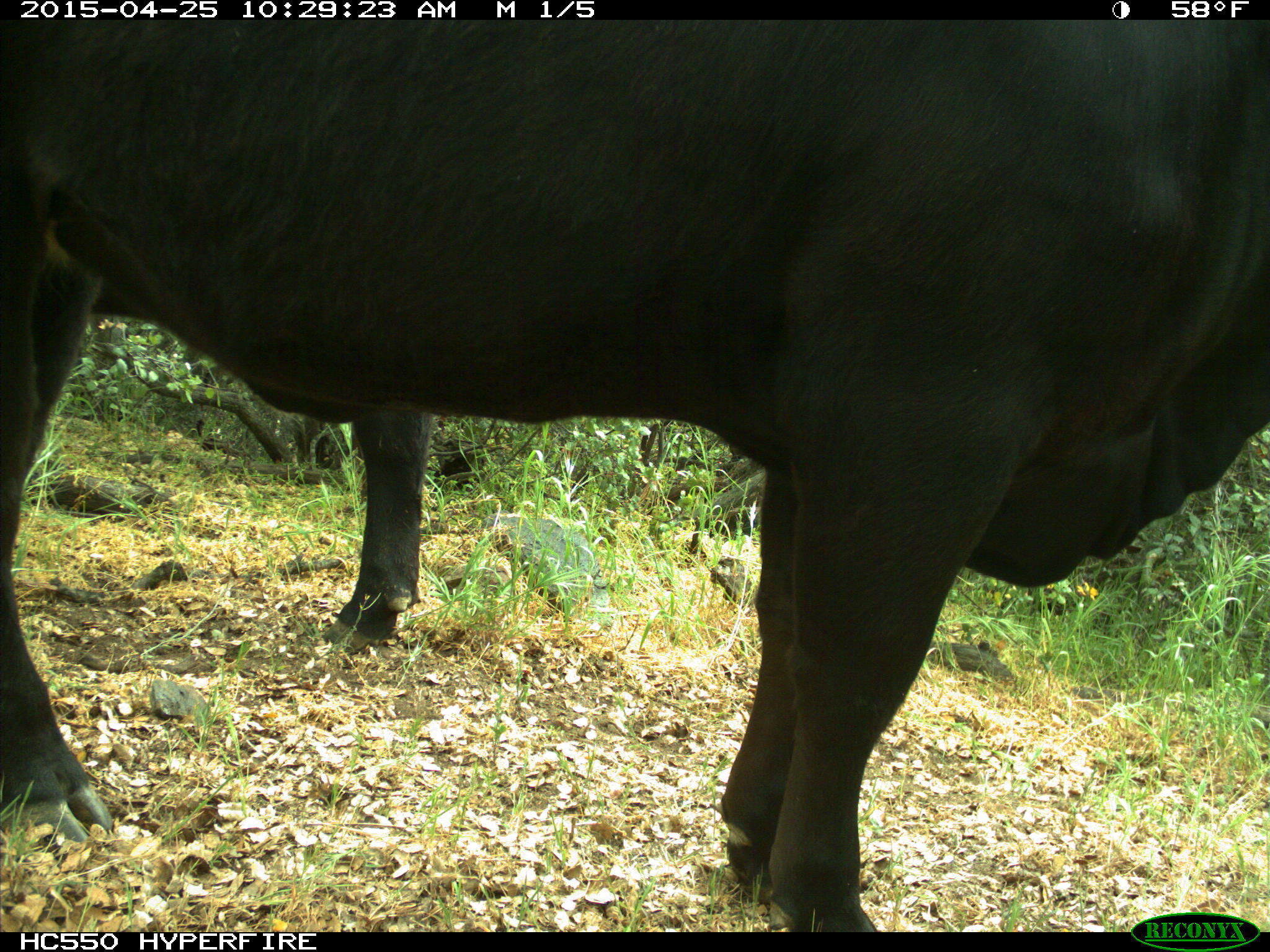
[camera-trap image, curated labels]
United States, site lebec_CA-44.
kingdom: Animalia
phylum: Chordata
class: Mammalia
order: Artiodactyla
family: Suidae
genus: Sus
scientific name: Sus scrofa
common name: wild boar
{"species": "Sus scrofa (wild boar)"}